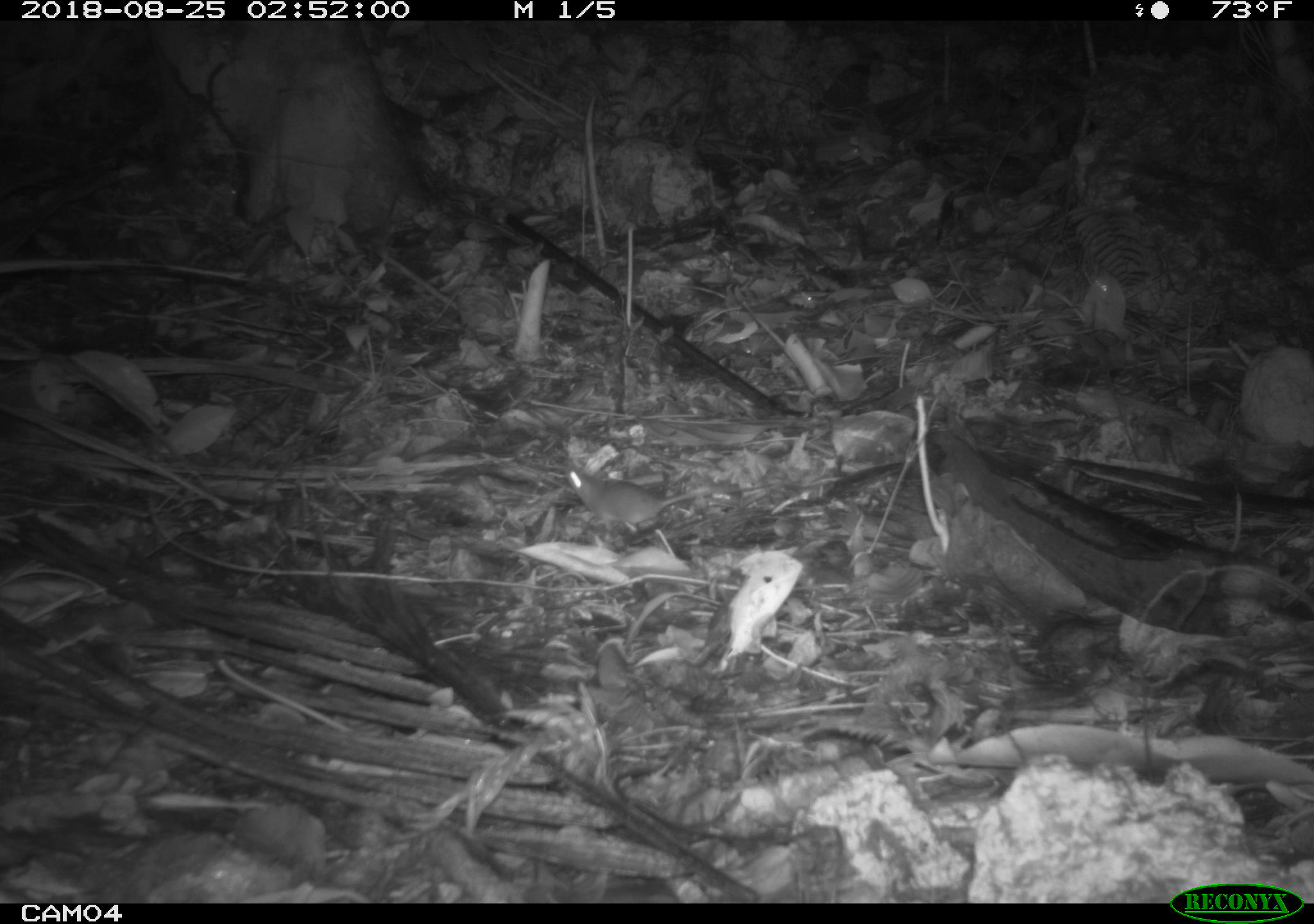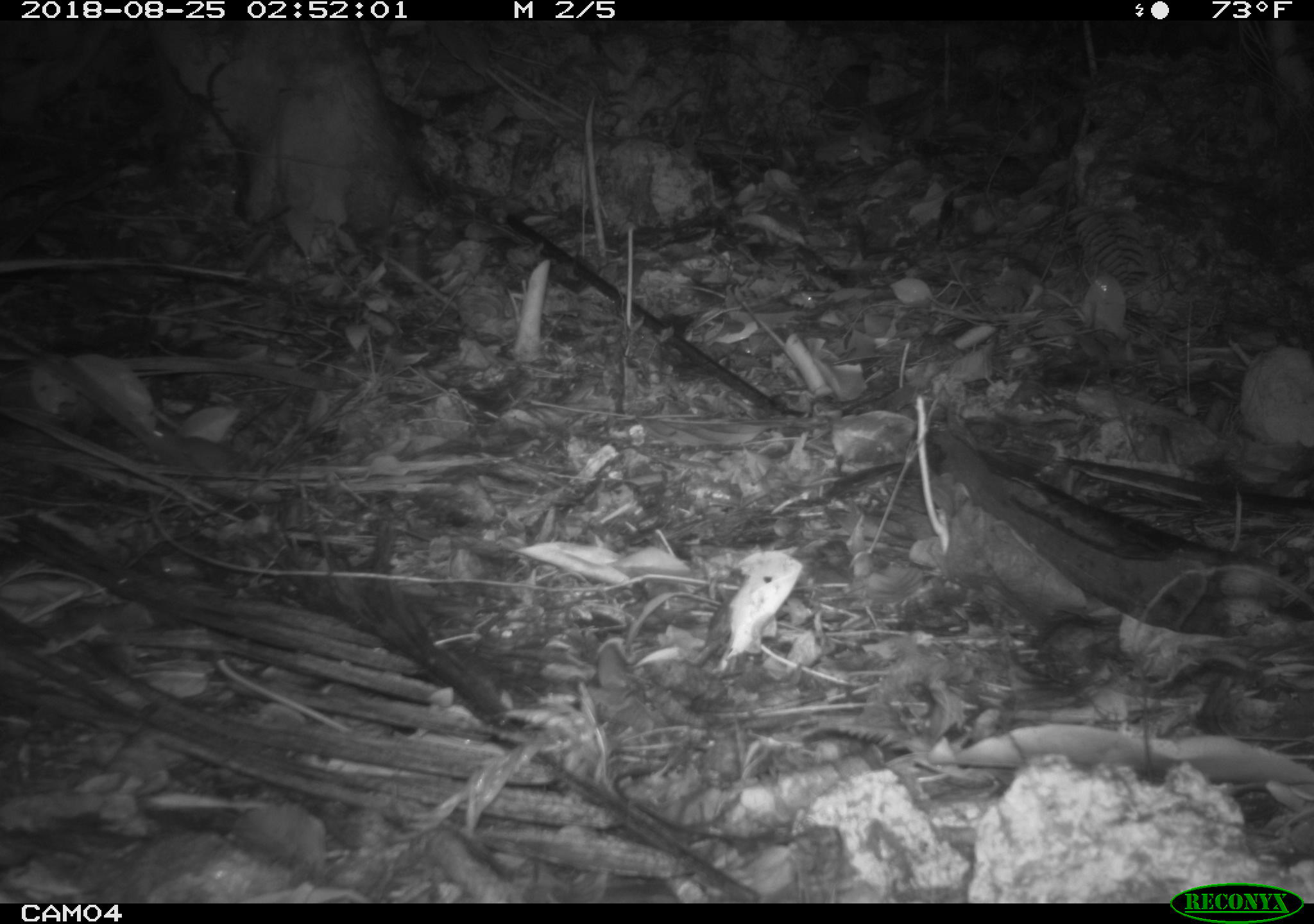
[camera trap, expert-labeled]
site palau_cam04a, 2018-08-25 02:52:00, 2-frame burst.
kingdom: Animalia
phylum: Chordata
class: Mammalia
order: Rodentia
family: Muridae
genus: Rattus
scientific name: Rattus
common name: rat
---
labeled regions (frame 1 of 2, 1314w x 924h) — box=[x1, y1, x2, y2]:
rat: box=[556, 456, 736, 543]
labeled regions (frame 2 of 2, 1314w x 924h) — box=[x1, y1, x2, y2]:
rat: box=[140, 406, 276, 495]